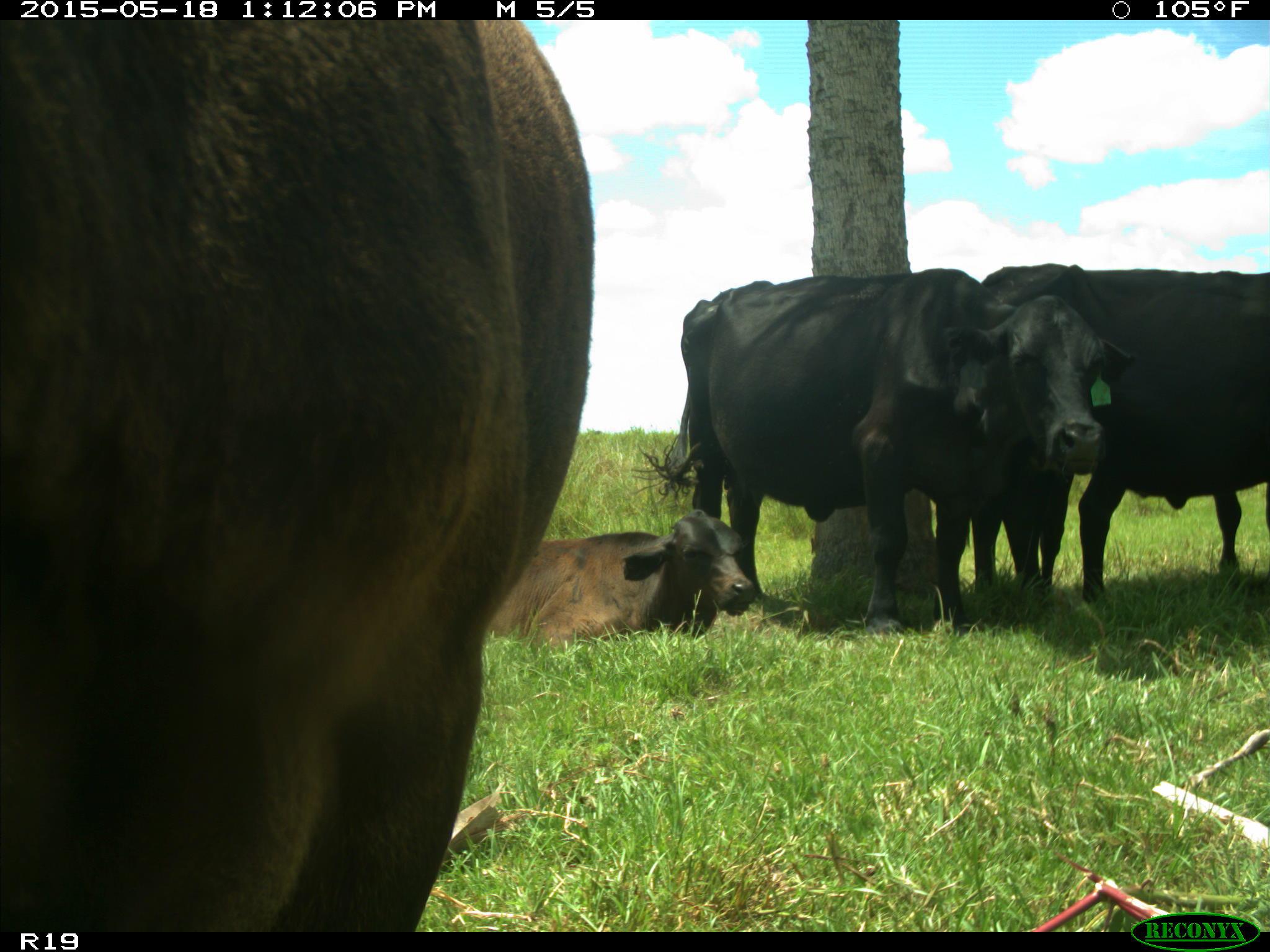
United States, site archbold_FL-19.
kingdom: Animalia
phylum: Chordata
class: Mammalia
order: Artiodactyla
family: Bovidae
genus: Bos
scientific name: Bos taurus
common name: domestic cow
Bos taurus (domestic cow).